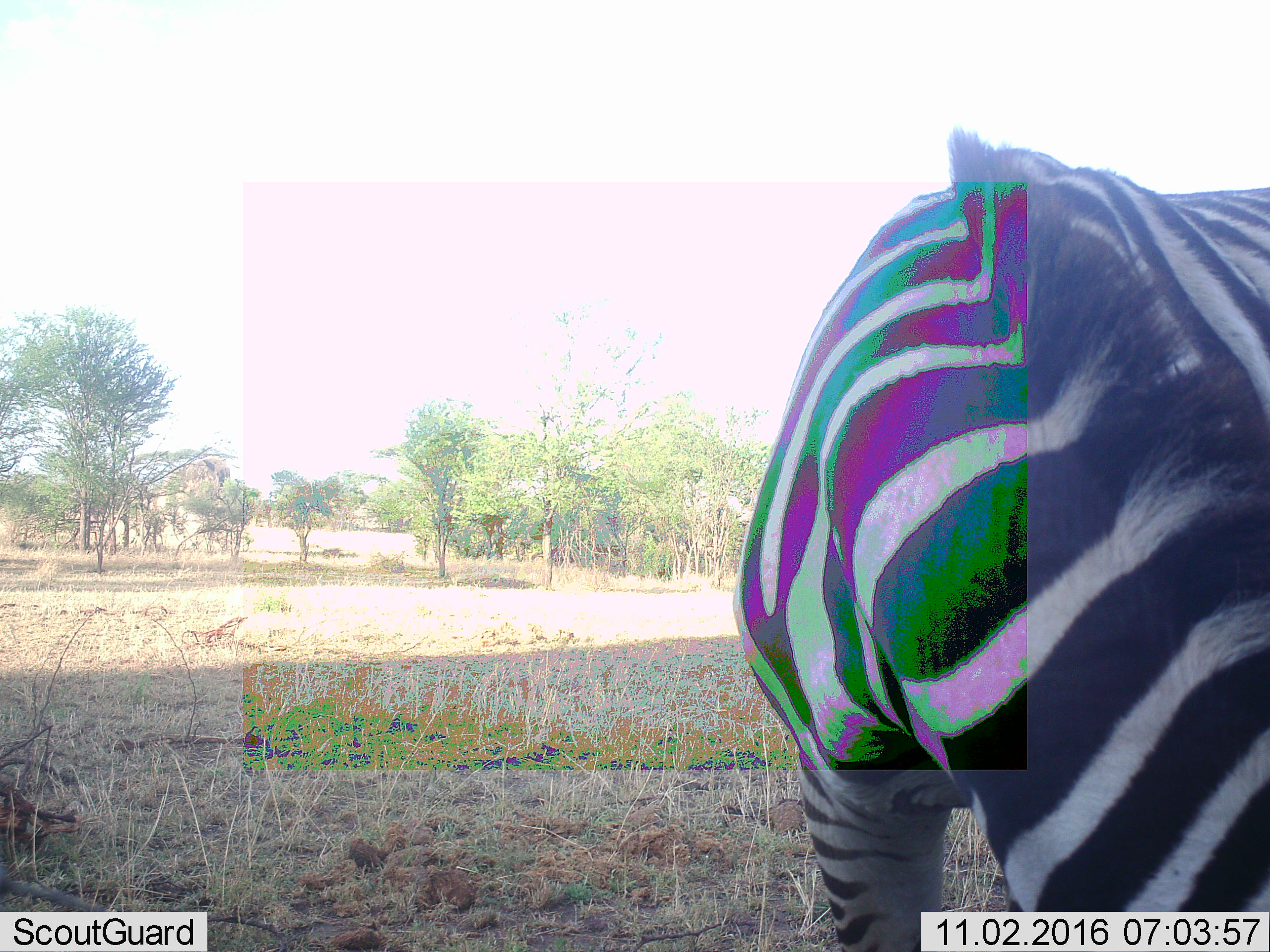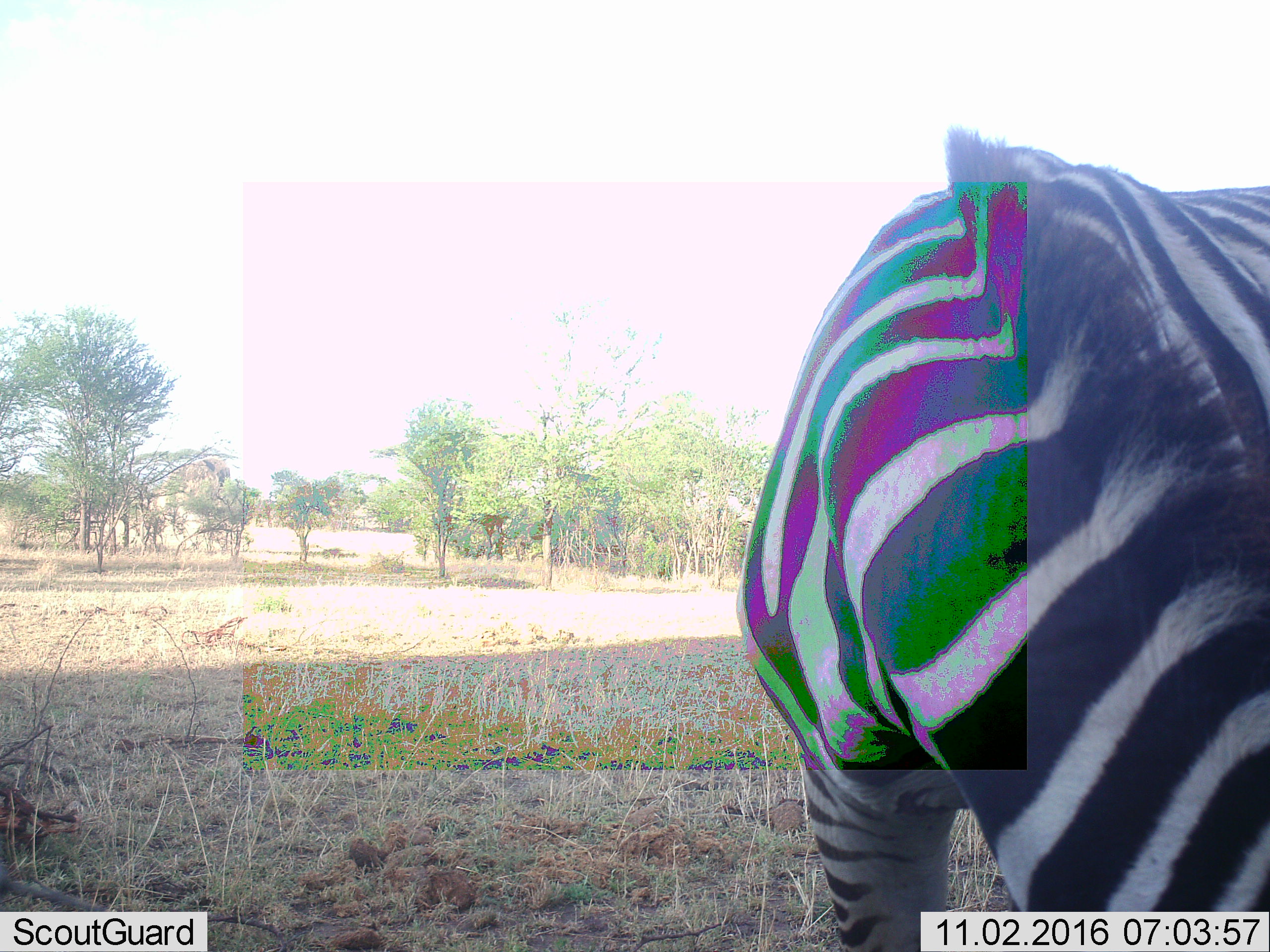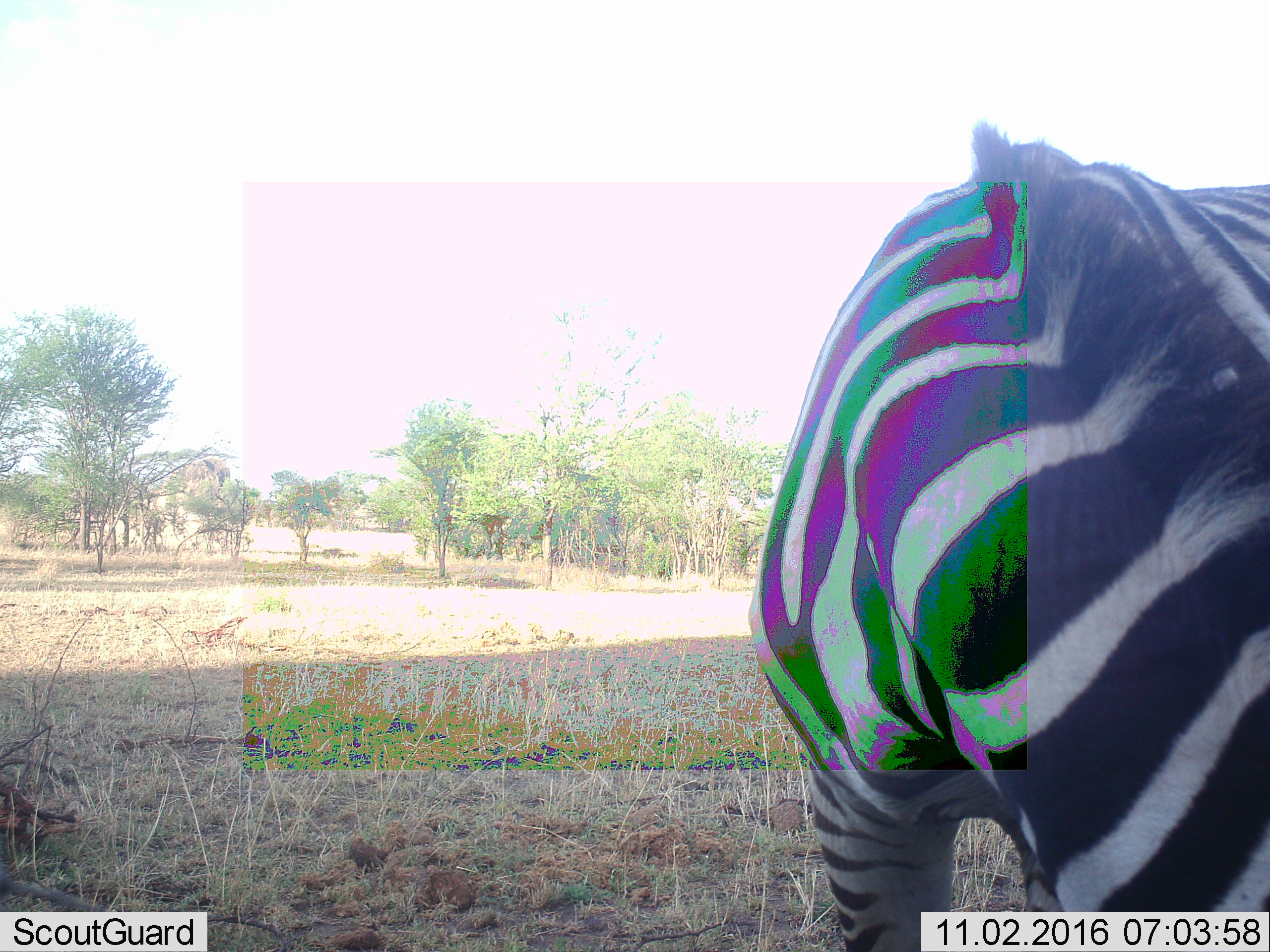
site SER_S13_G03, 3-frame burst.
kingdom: Animalia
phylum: Chordata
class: Mammalia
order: Perissodactyla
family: Equidae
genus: Equus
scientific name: Equus quagga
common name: plains zebra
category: zebraplains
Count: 1.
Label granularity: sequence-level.